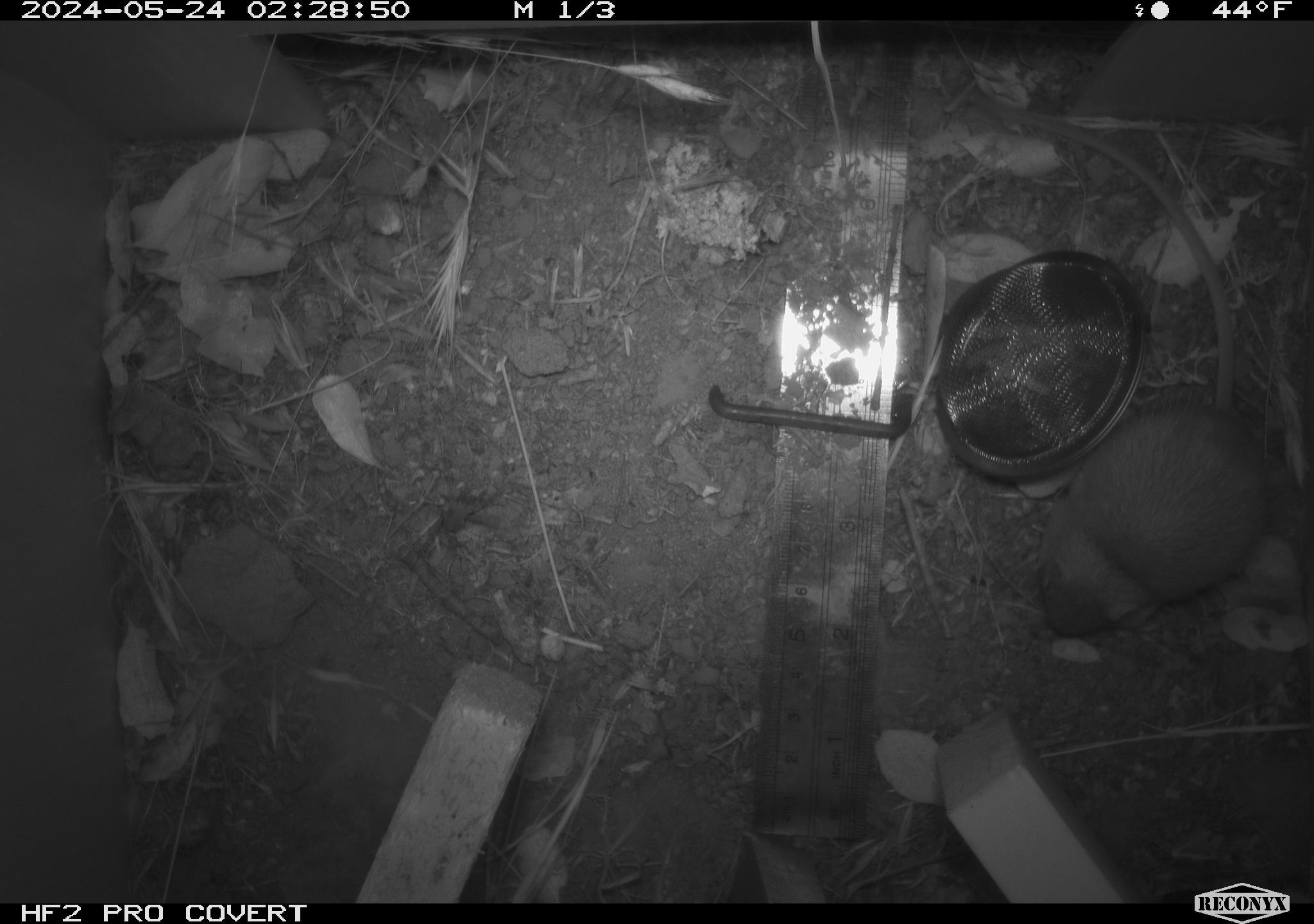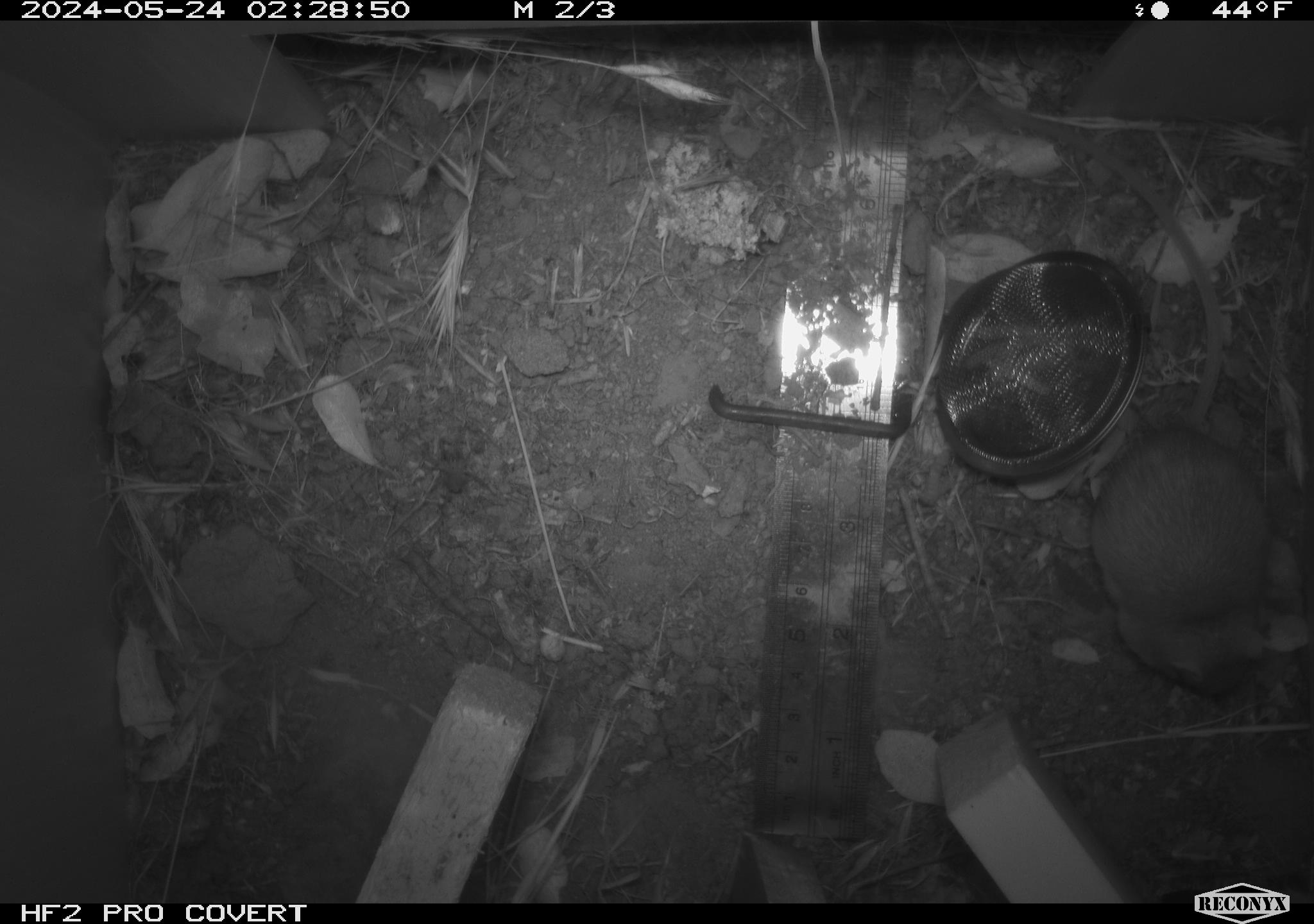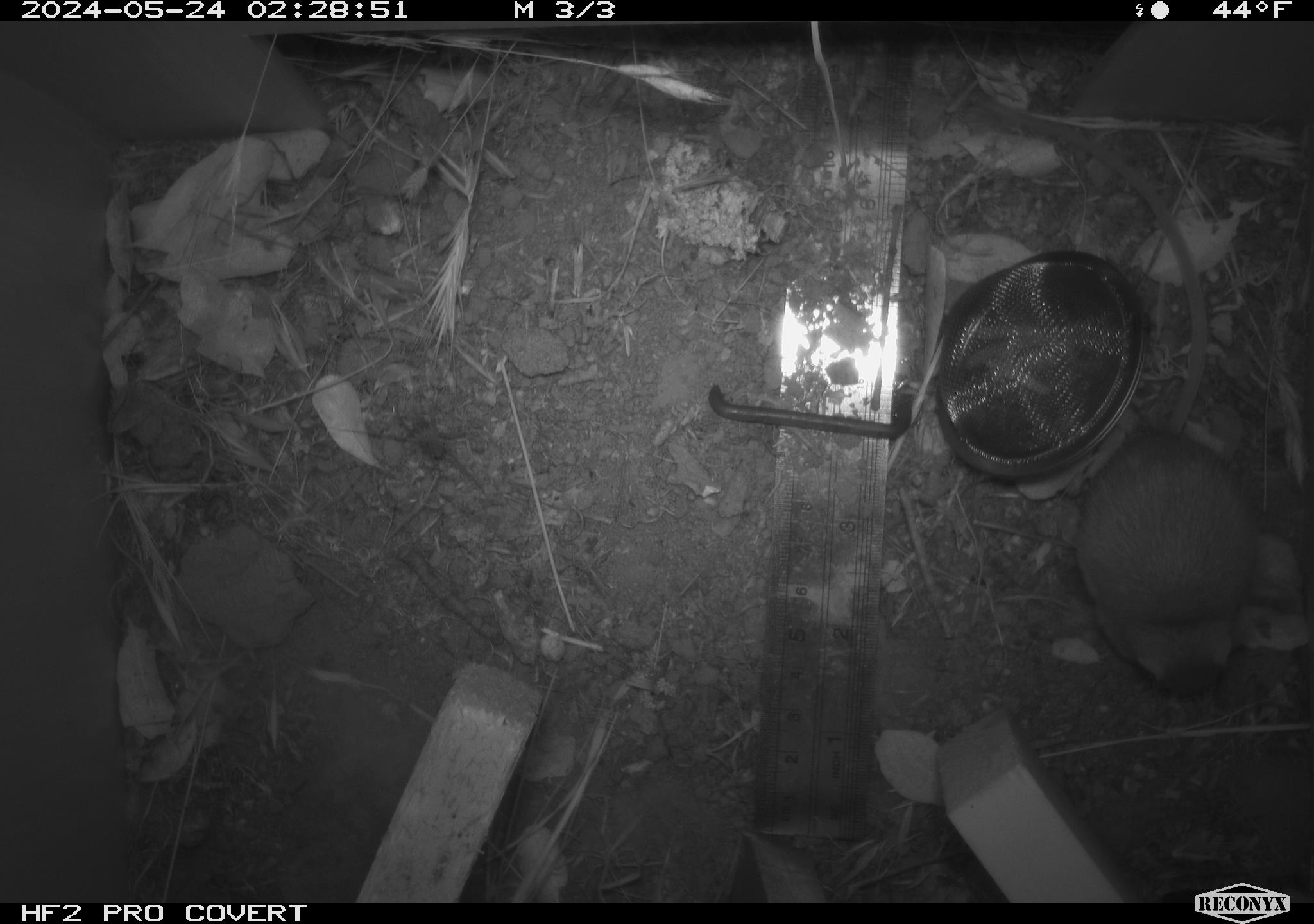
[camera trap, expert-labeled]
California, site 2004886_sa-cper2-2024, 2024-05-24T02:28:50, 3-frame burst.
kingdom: Animalia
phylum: Chordata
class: Mammalia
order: Rodentia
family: Heteromyidae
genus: Dipodomys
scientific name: Dipodomys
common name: kangaroo rats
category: dipodomys species